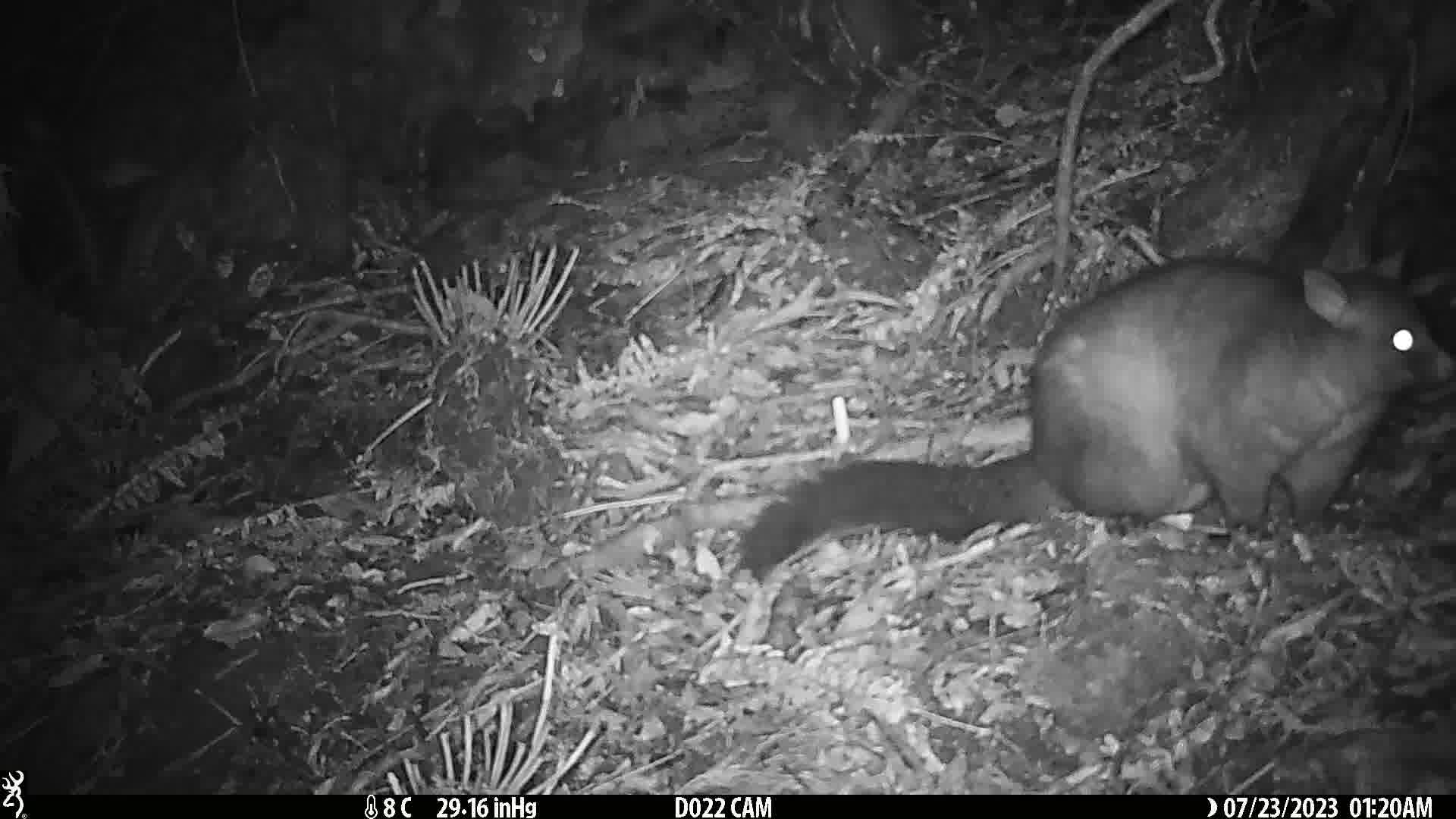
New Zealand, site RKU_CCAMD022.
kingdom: Animalia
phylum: Chordata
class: Mammalia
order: Diprotodontia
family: Phalangeridae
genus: Trichosurus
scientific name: Trichosurus vulpecula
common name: common brushtail possum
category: possum